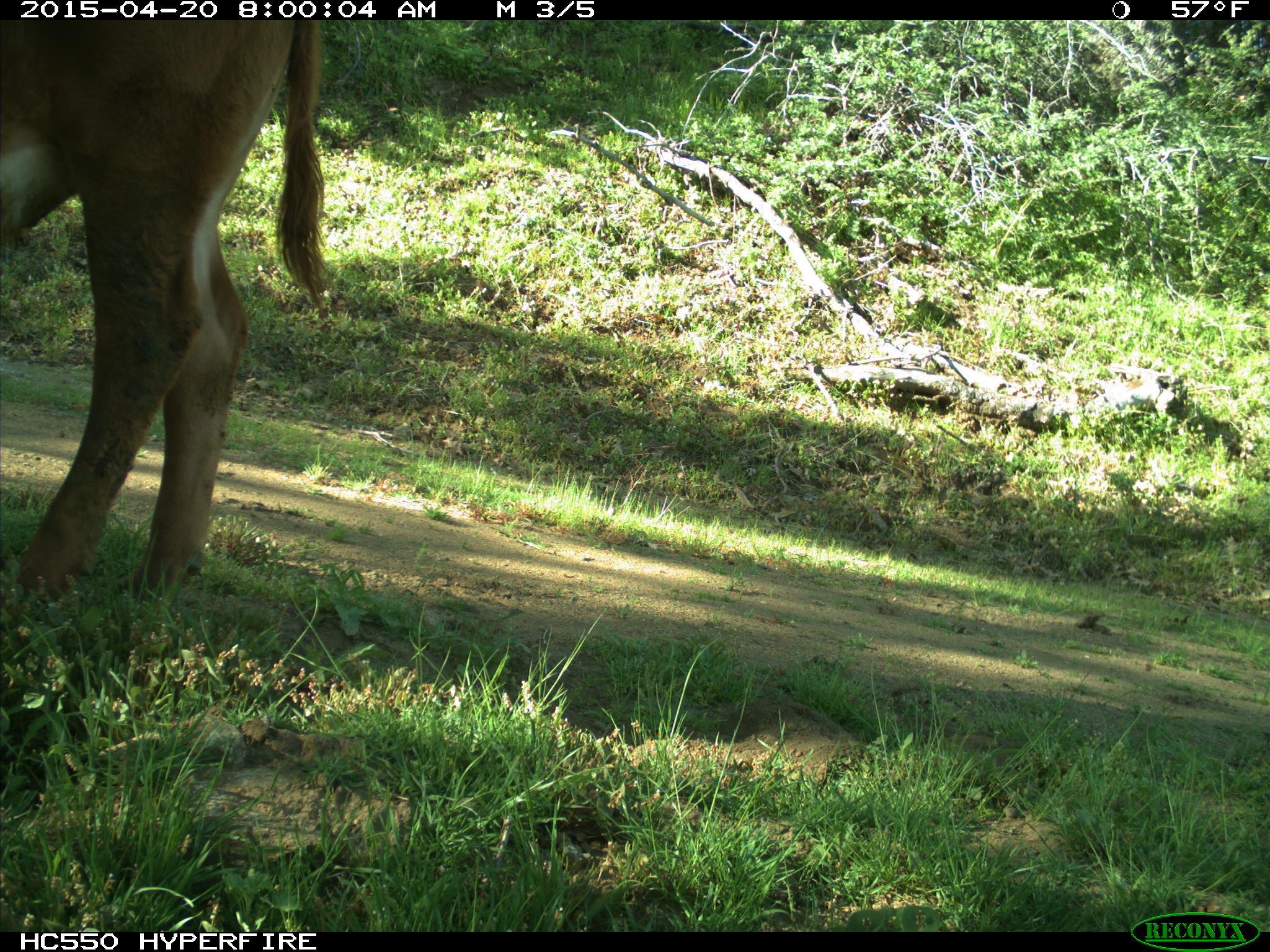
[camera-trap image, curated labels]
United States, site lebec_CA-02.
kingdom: Animalia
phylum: Chordata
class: Mammalia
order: Artiodactyla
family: Bovidae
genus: Bos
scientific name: Bos taurus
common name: domestic cow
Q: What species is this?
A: Bos taurus (domestic cow).